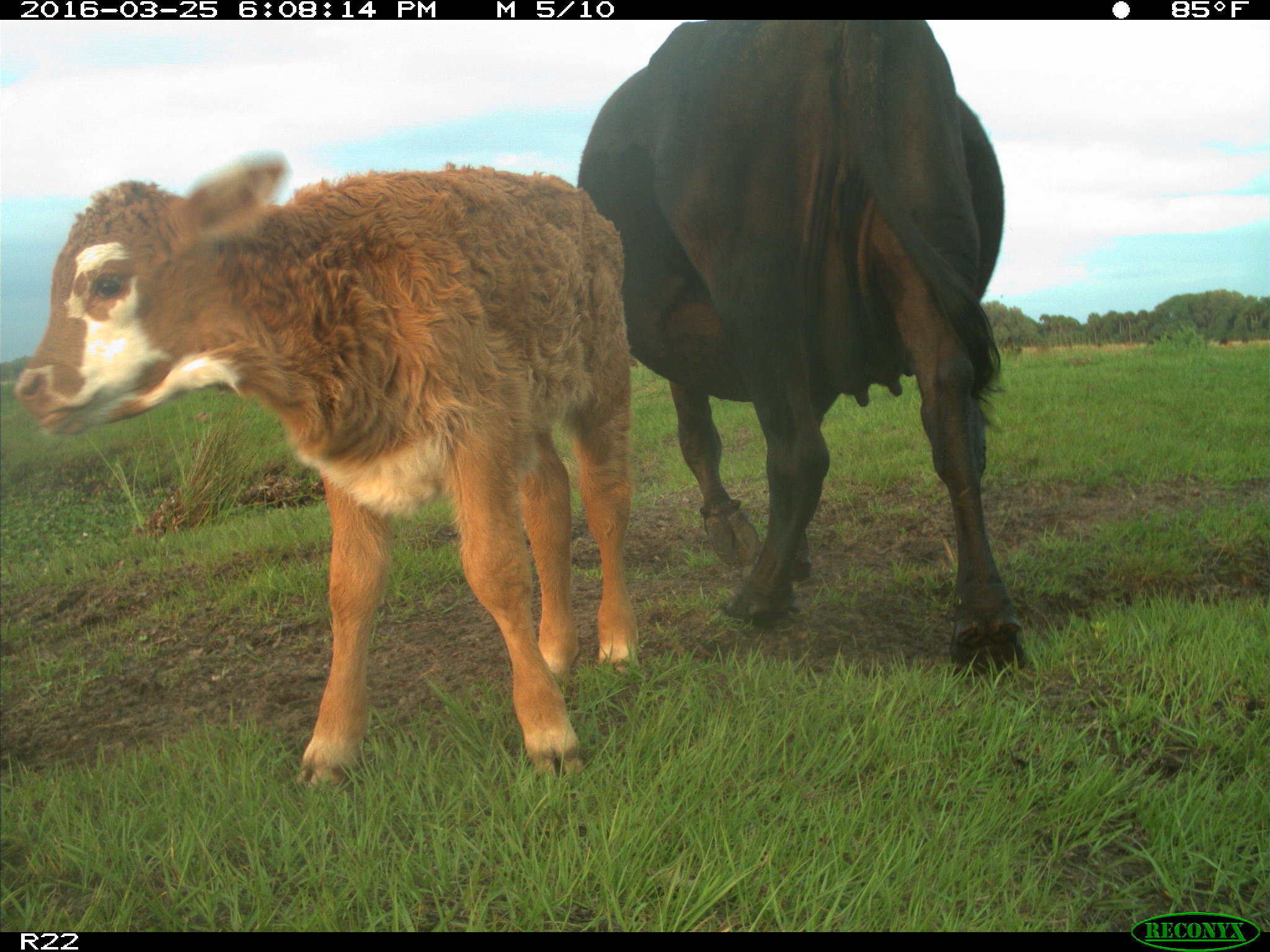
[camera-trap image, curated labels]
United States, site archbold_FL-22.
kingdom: Animalia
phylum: Chordata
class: Mammalia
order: Artiodactyla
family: Bovidae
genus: Bos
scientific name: Bos taurus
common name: domestic cow